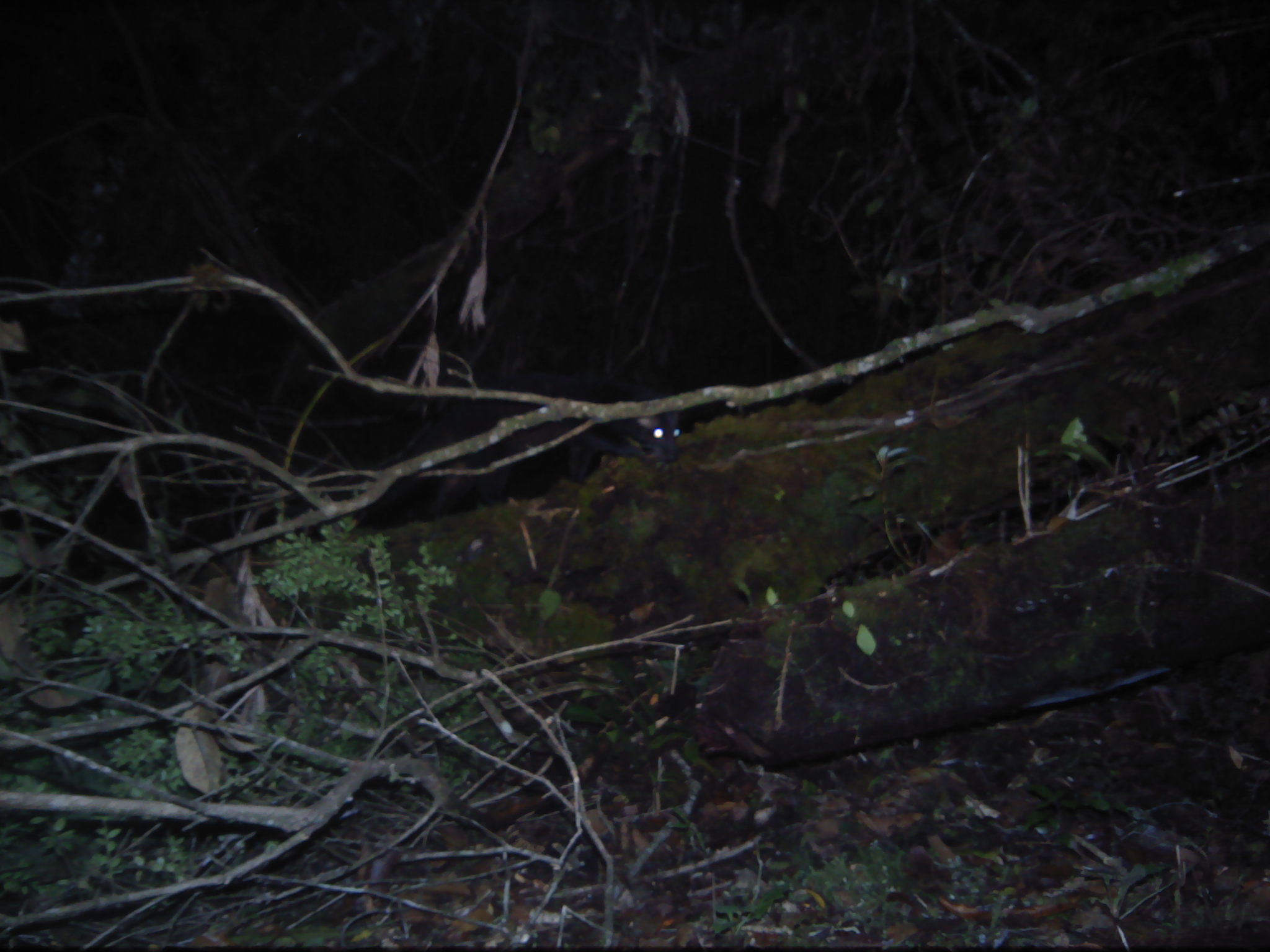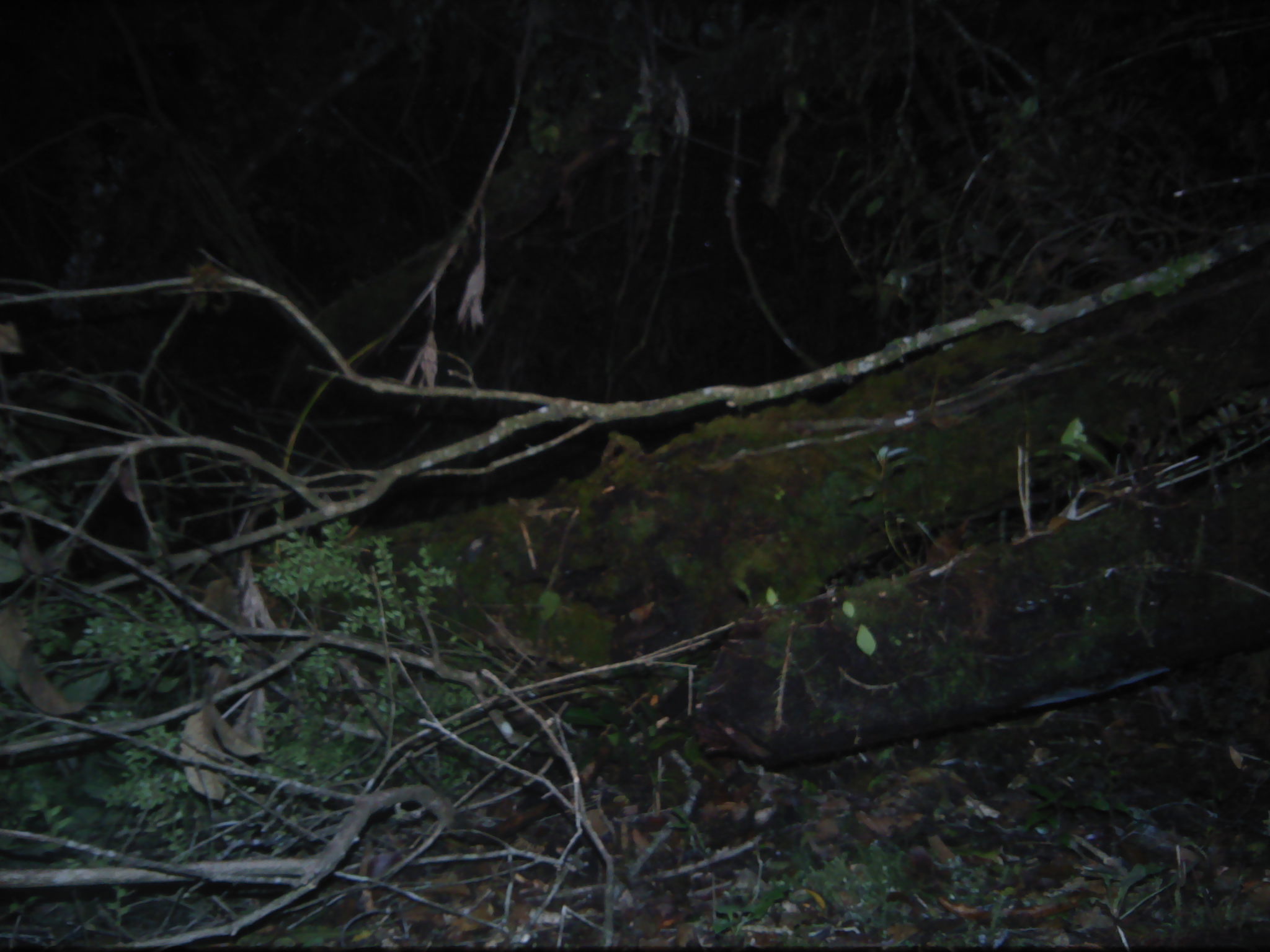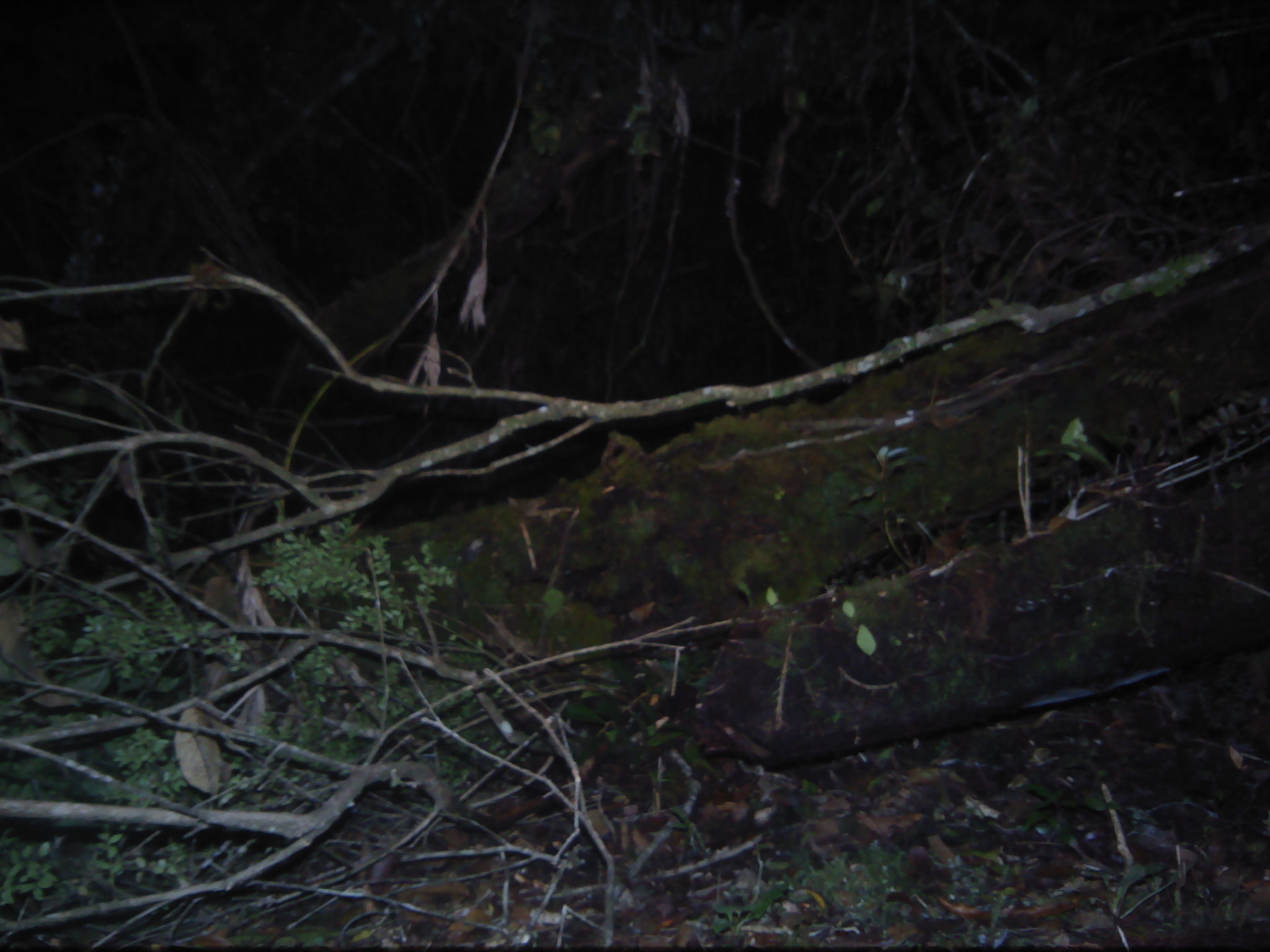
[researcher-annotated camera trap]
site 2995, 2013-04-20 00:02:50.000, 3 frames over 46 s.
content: unidentified animal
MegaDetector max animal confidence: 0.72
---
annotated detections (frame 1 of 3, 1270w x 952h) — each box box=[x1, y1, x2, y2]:
unknown: box=[431, 370, 679, 512]